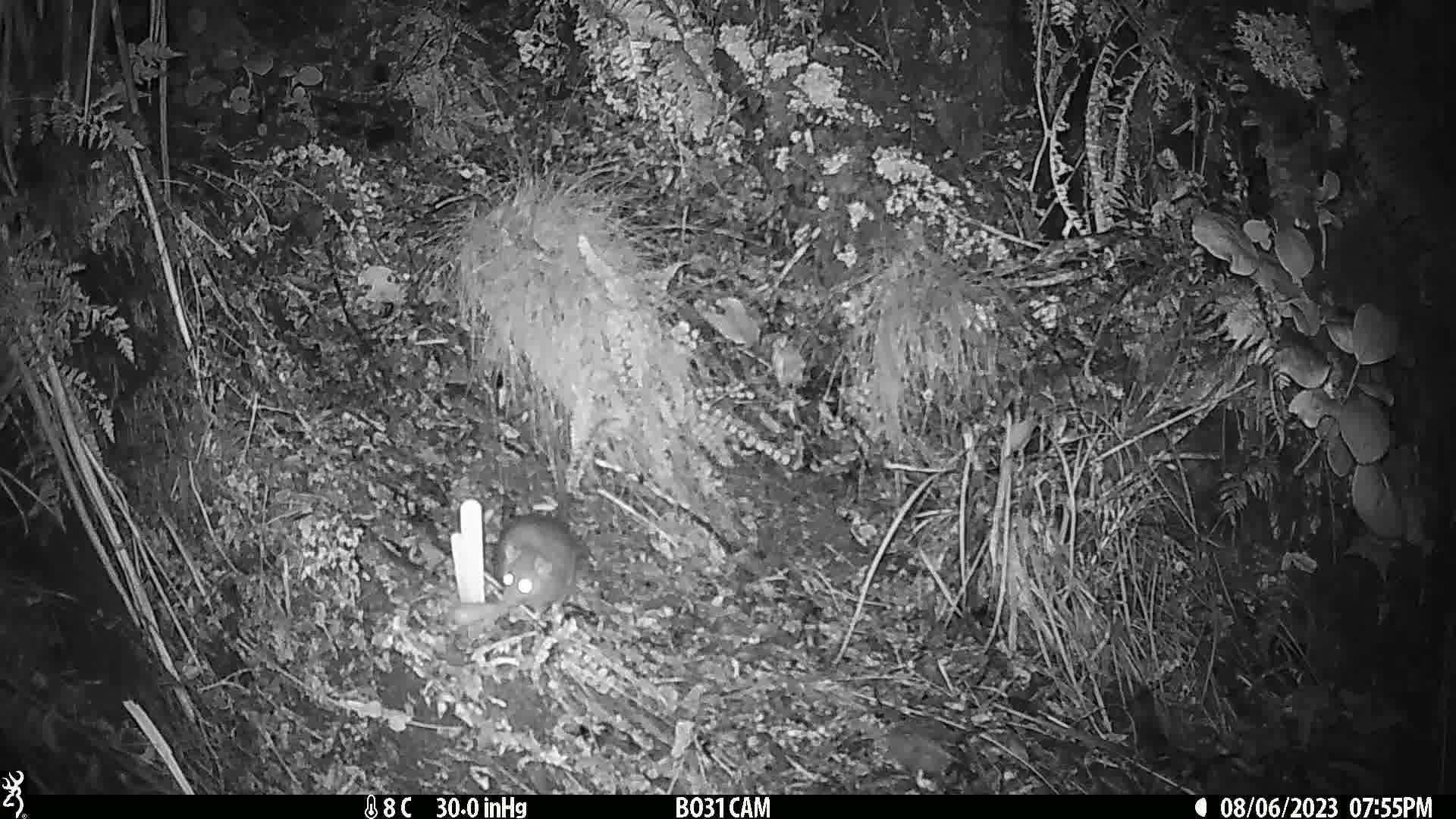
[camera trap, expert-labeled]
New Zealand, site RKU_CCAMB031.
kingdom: Animalia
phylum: Chordata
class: Mammalia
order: Rodentia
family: Muridae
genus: Rattus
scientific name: Rattus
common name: rat